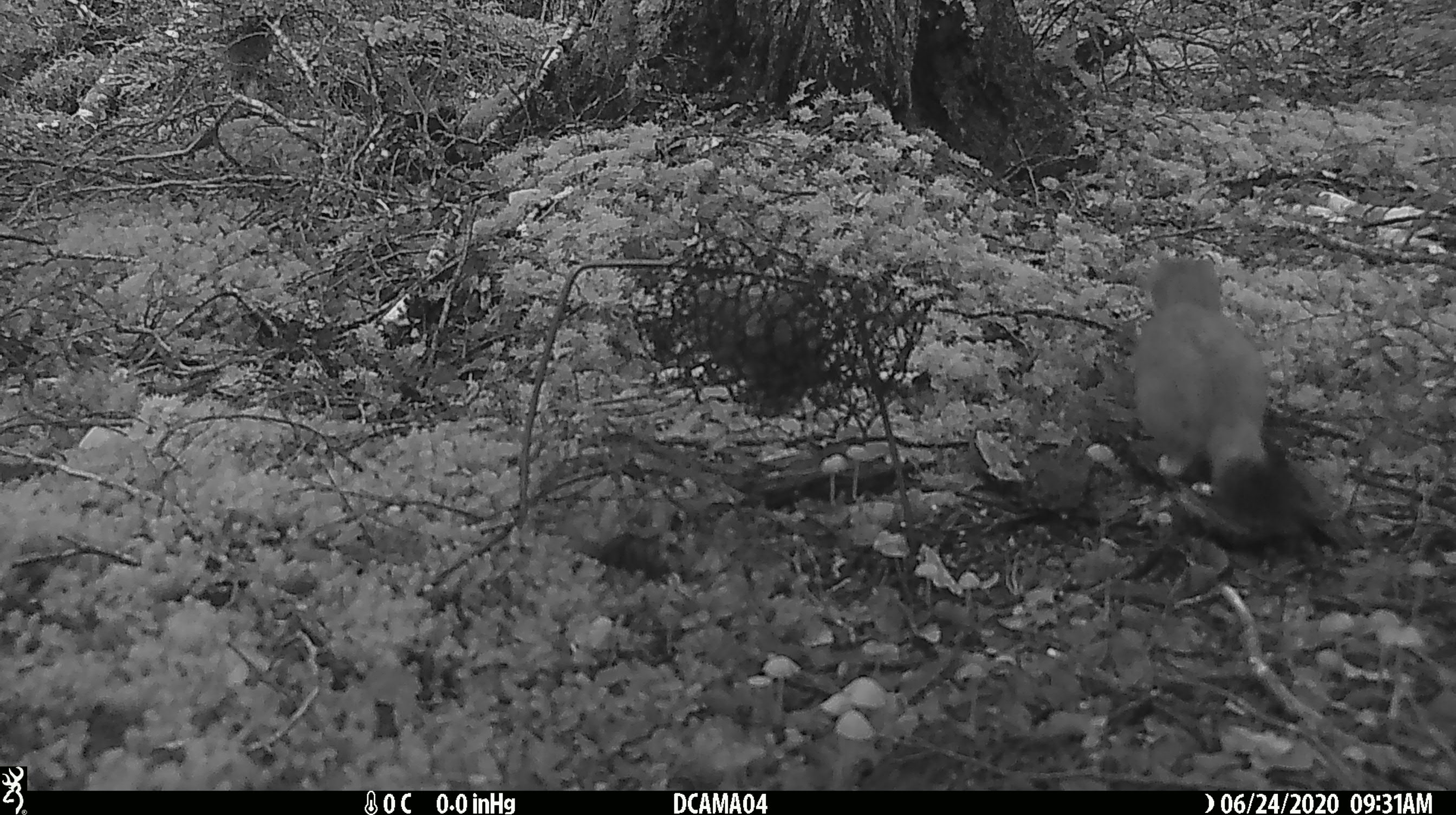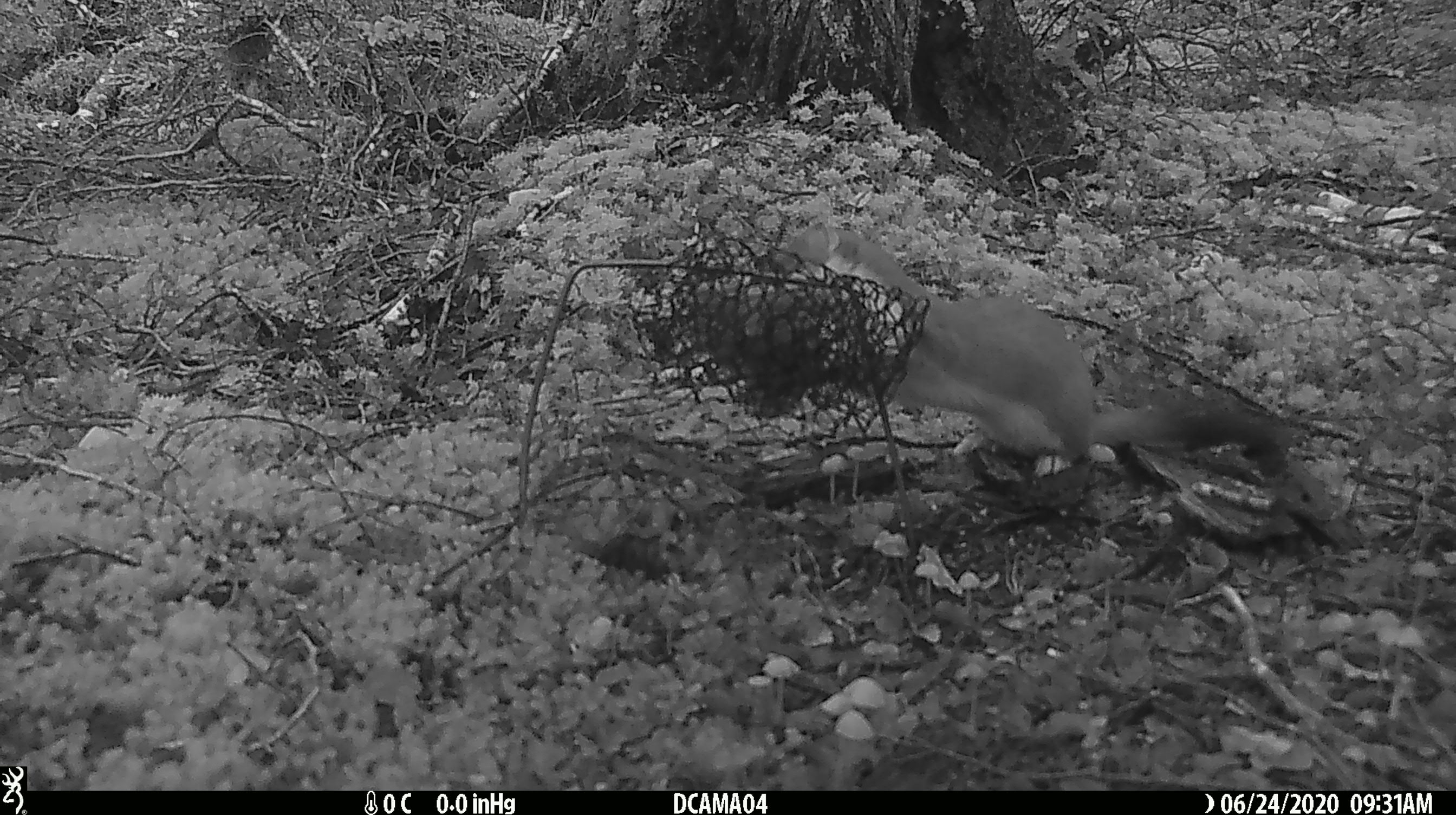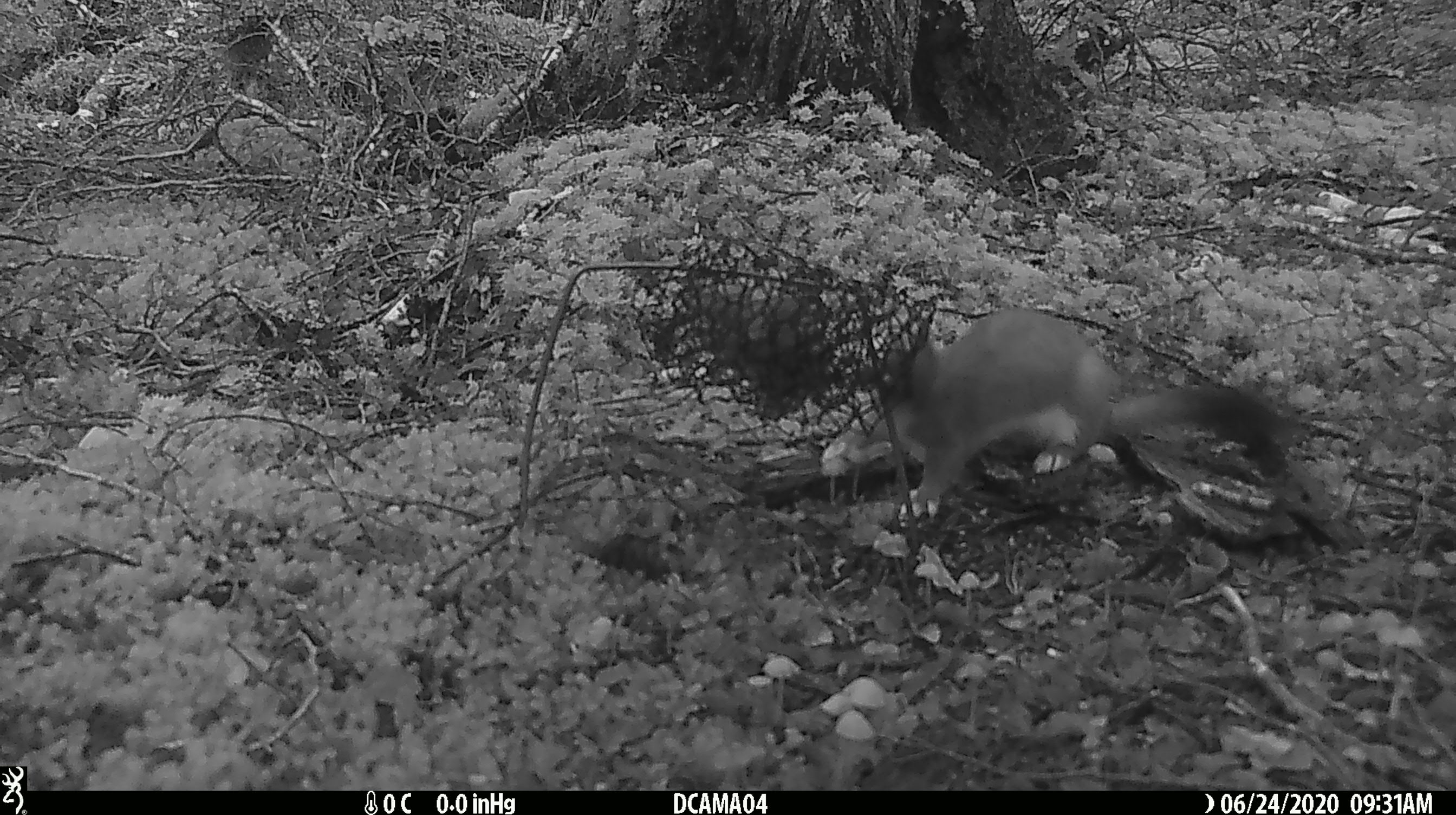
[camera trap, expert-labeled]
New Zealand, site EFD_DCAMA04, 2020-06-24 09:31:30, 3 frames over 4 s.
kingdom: Animalia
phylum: Chordata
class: Mammalia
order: Carnivora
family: Mustelidae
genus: Mustela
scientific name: Mustela erminea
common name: stoat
Stoat (Mustela erminea).